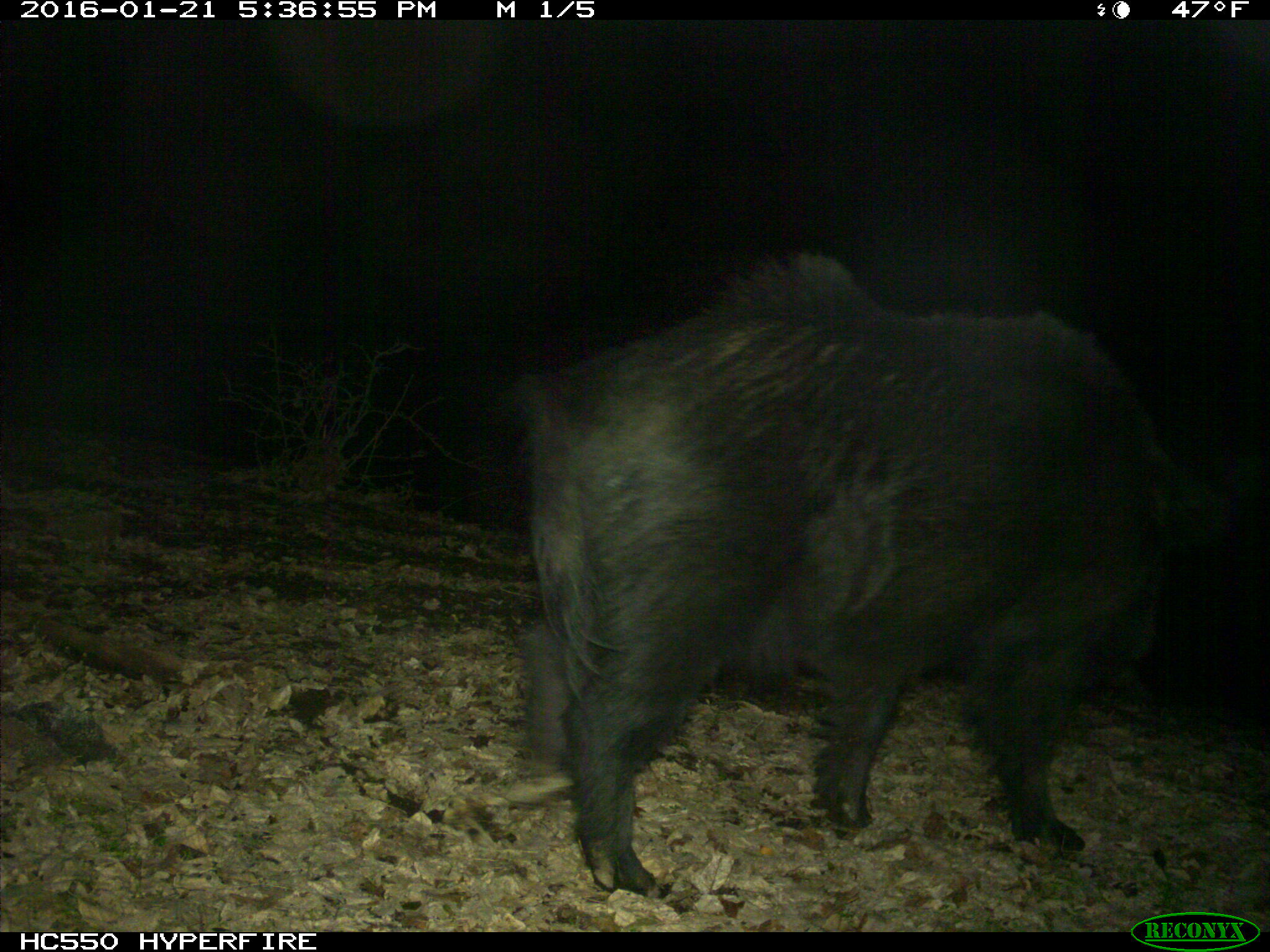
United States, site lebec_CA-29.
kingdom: Animalia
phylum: Chordata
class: Mammalia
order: Artiodactyla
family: Suidae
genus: Sus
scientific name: Sus scrofa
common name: wild boar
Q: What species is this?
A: Sus scrofa (wild boar).